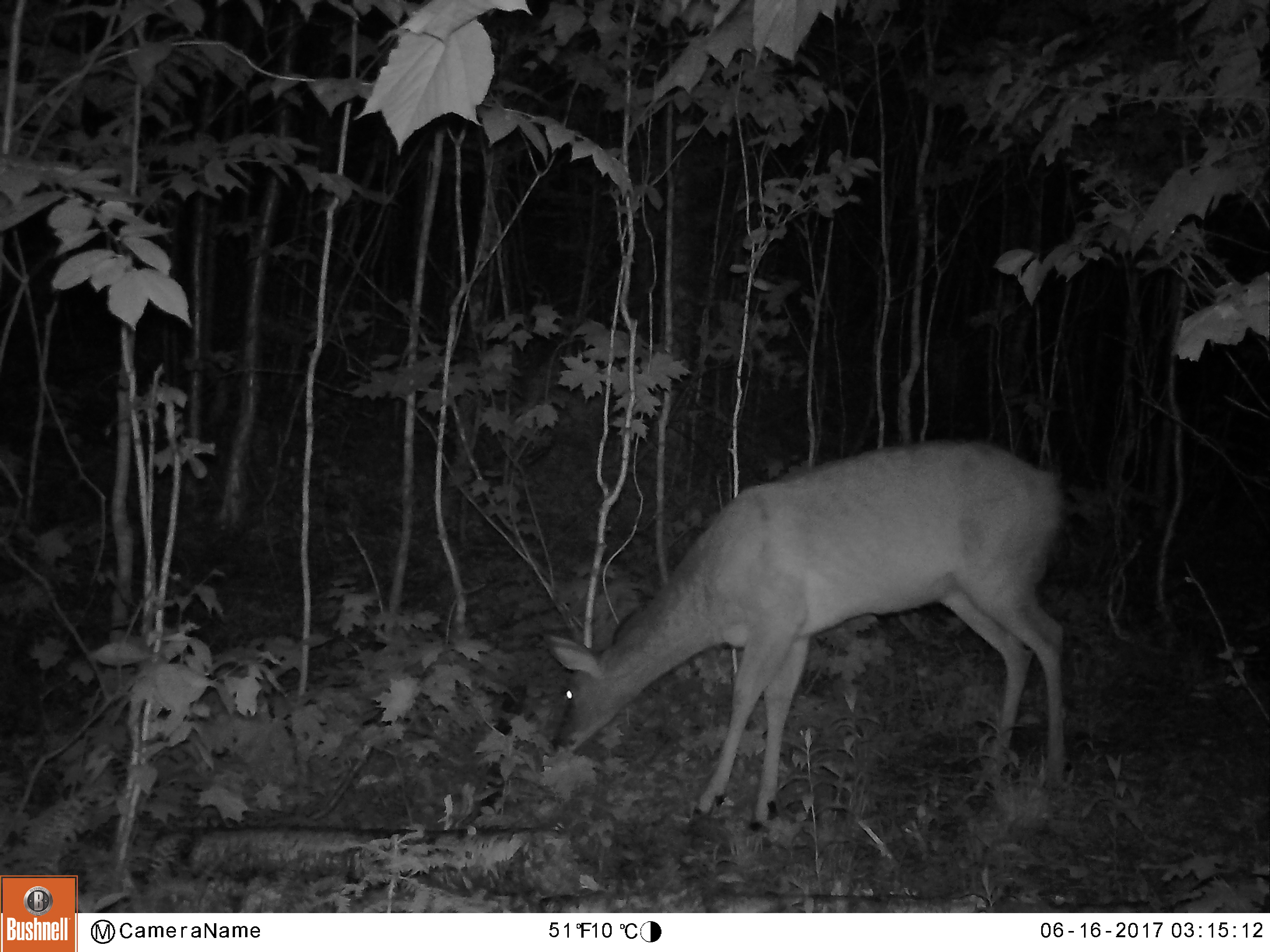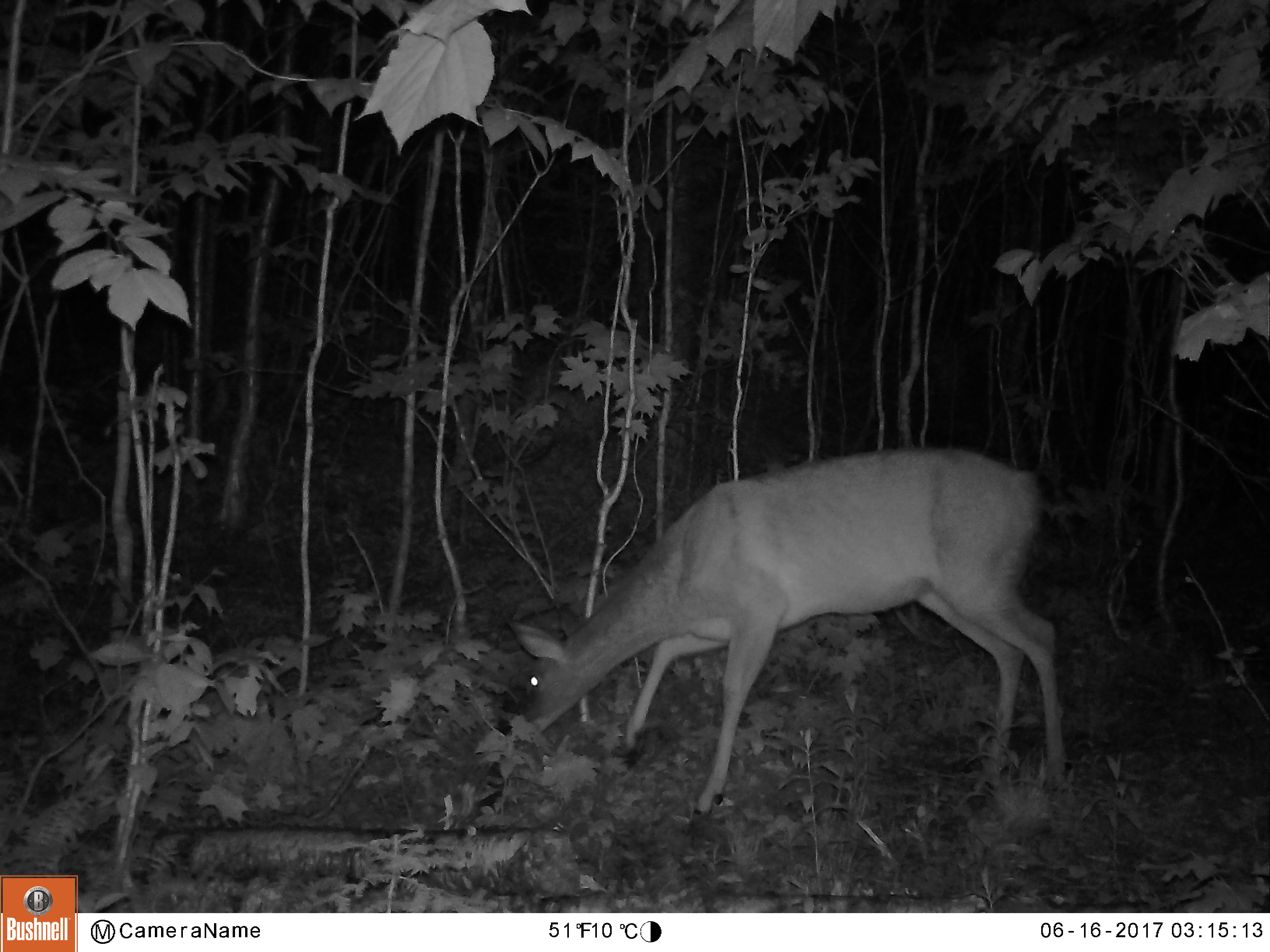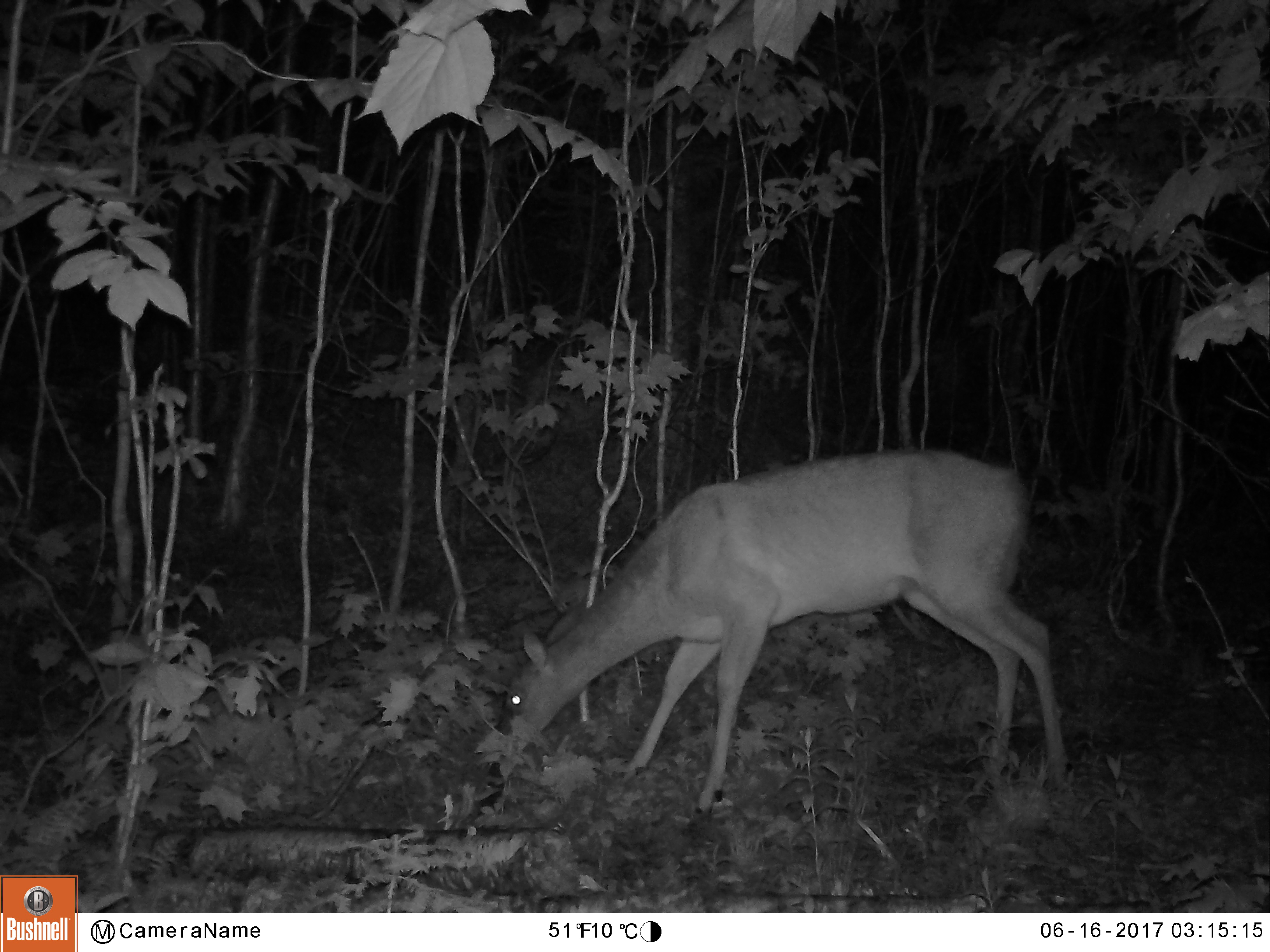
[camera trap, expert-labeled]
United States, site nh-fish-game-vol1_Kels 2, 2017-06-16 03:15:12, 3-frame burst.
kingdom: Animalia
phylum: Chordata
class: Mammalia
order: Artiodactyla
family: Cervidae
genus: Odocoileus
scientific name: Odocoileus virginianus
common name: white-tailed deer